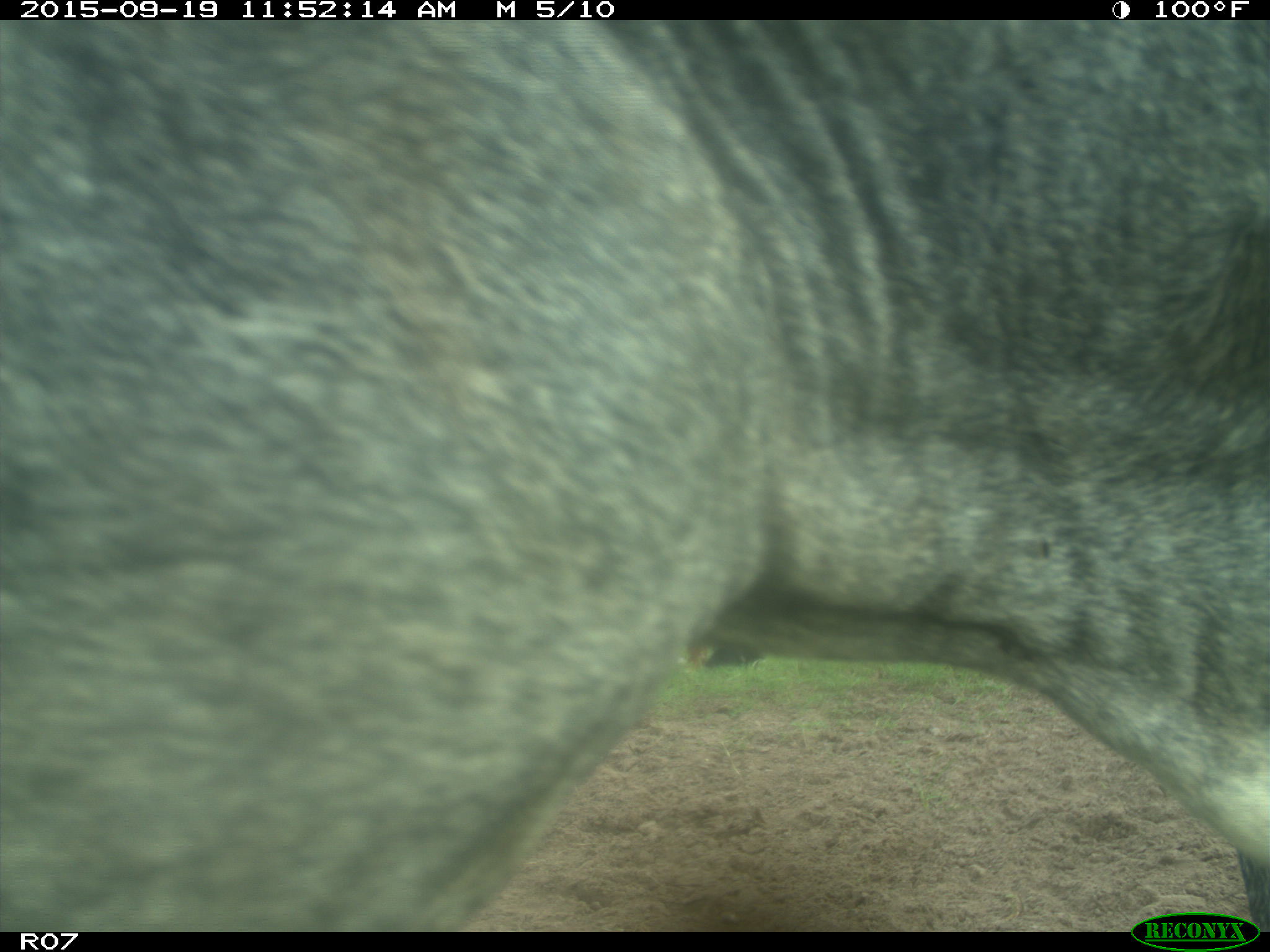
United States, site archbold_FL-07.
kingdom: Animalia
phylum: Chordata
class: Mammalia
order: Artiodactyla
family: Bovidae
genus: Bos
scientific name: Bos taurus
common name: domestic cow